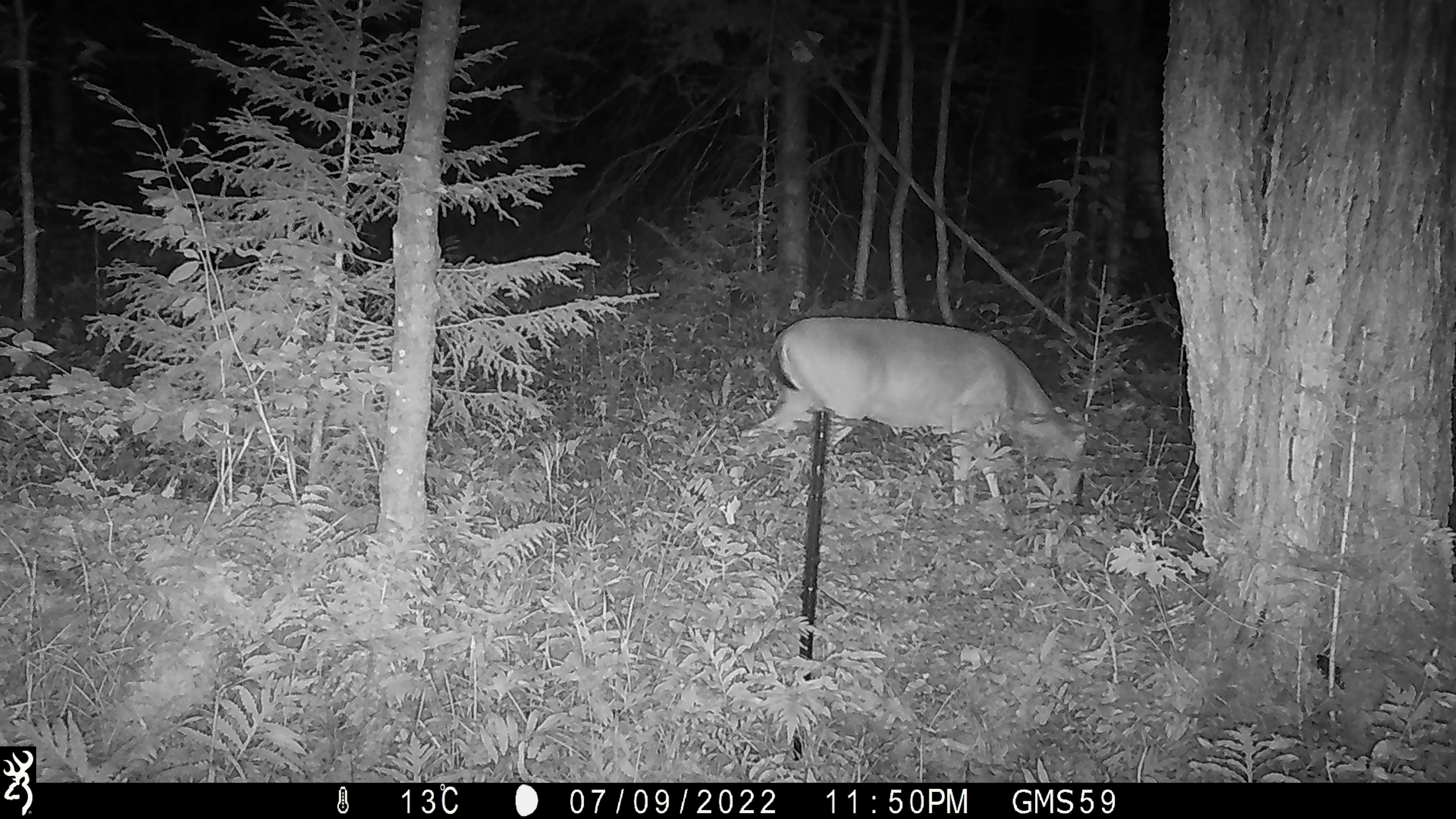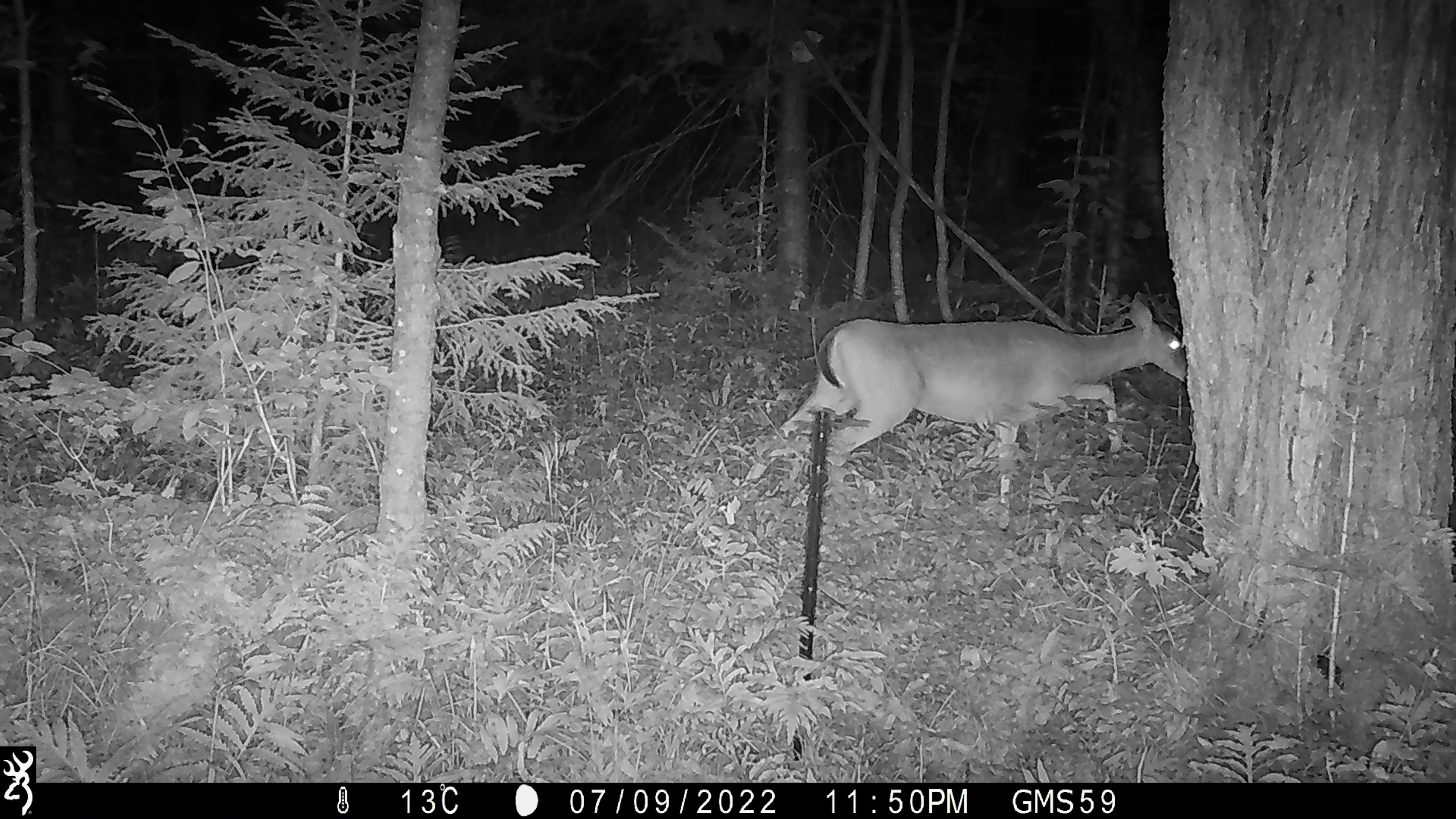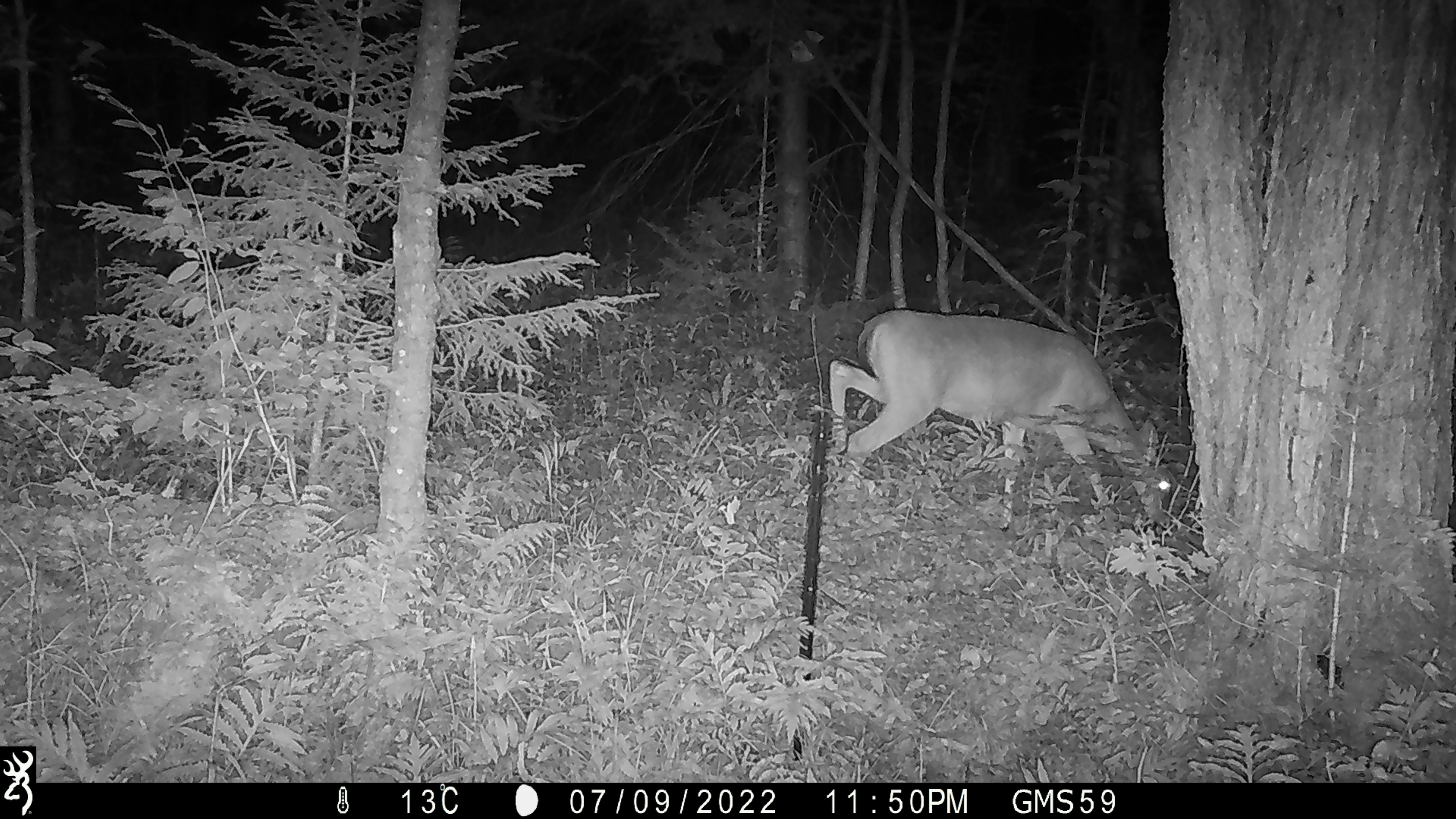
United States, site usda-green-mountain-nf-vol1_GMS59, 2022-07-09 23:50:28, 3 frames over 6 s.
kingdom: Animalia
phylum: Chordata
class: Mammalia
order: Artiodactyla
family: Cervidae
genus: Odocoileus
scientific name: Odocoileus virginianus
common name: white-tailed deer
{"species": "white-tailed deer (Odocoileus virginianus)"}